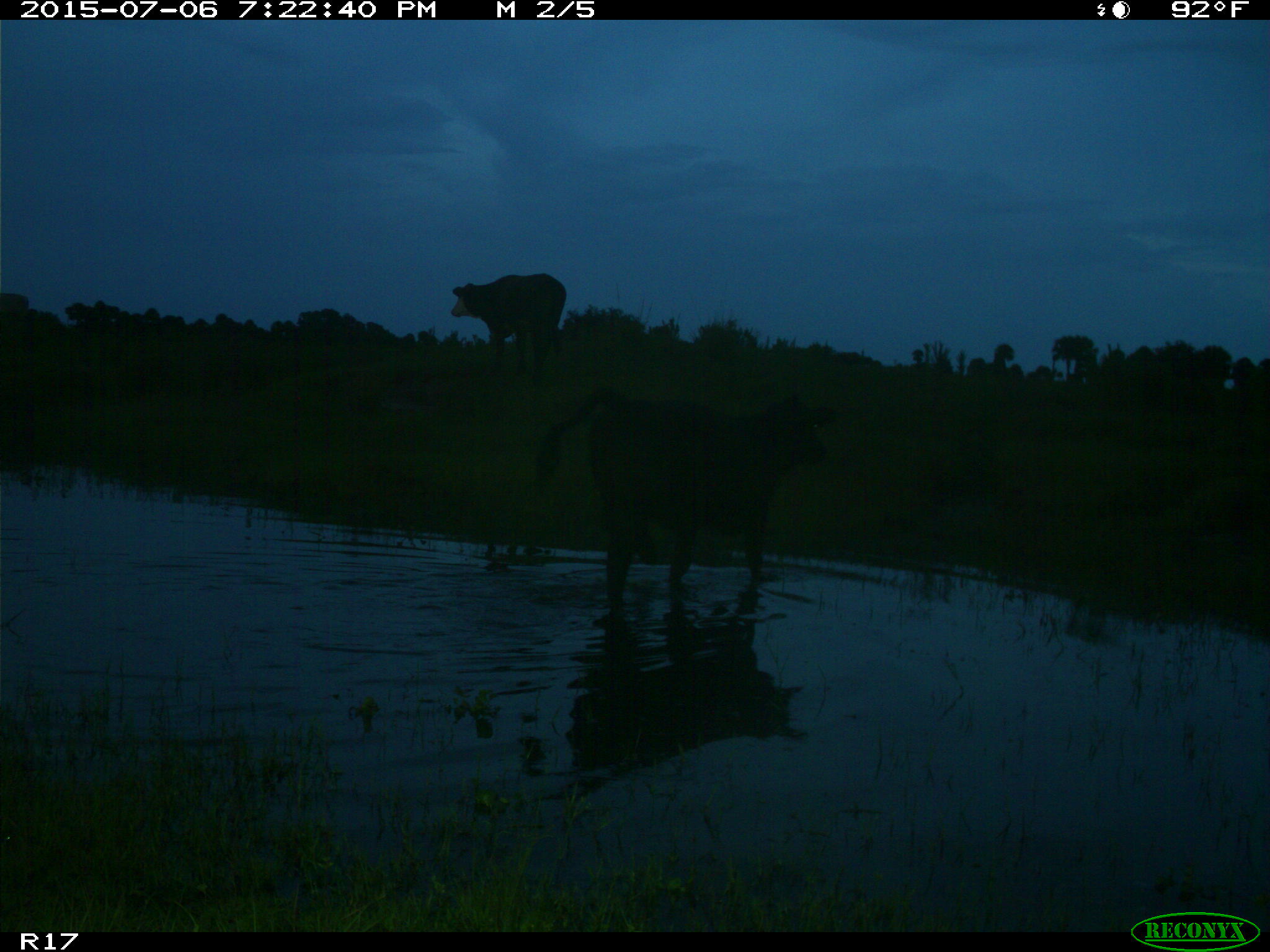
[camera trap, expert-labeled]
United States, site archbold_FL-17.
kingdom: Animalia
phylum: Chordata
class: Mammalia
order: Artiodactyla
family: Bovidae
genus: Bos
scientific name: Bos taurus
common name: domestic cow